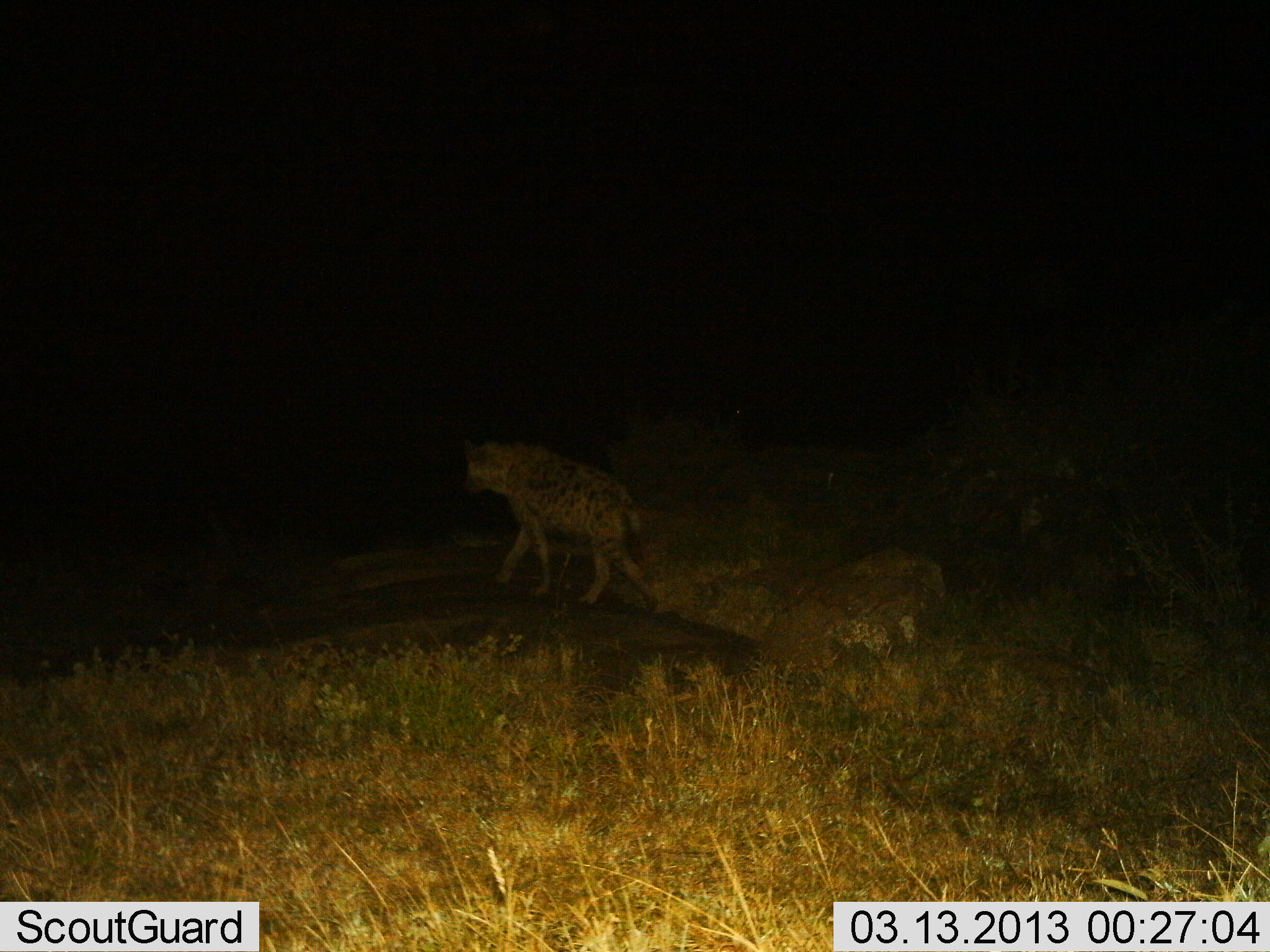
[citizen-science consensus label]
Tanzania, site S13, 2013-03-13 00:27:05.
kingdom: Animalia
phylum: Chordata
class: Mammalia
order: Carnivora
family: Hyaenidae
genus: Crocuta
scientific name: Crocuta crocuta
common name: spotted hyena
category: hyenaspotted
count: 1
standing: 12%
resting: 0%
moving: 88%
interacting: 0%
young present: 0%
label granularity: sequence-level